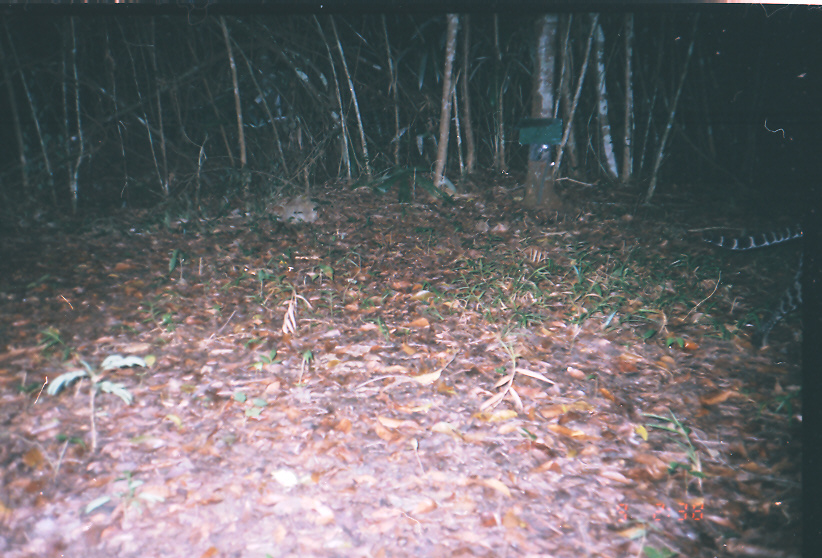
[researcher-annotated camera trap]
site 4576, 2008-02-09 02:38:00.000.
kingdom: Animalia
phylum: Chordata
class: Mammalia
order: Carnivora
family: Felidae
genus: Leopardus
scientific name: Leopardus pardalis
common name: ocelot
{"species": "Leopardus pardalis (ocelot)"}